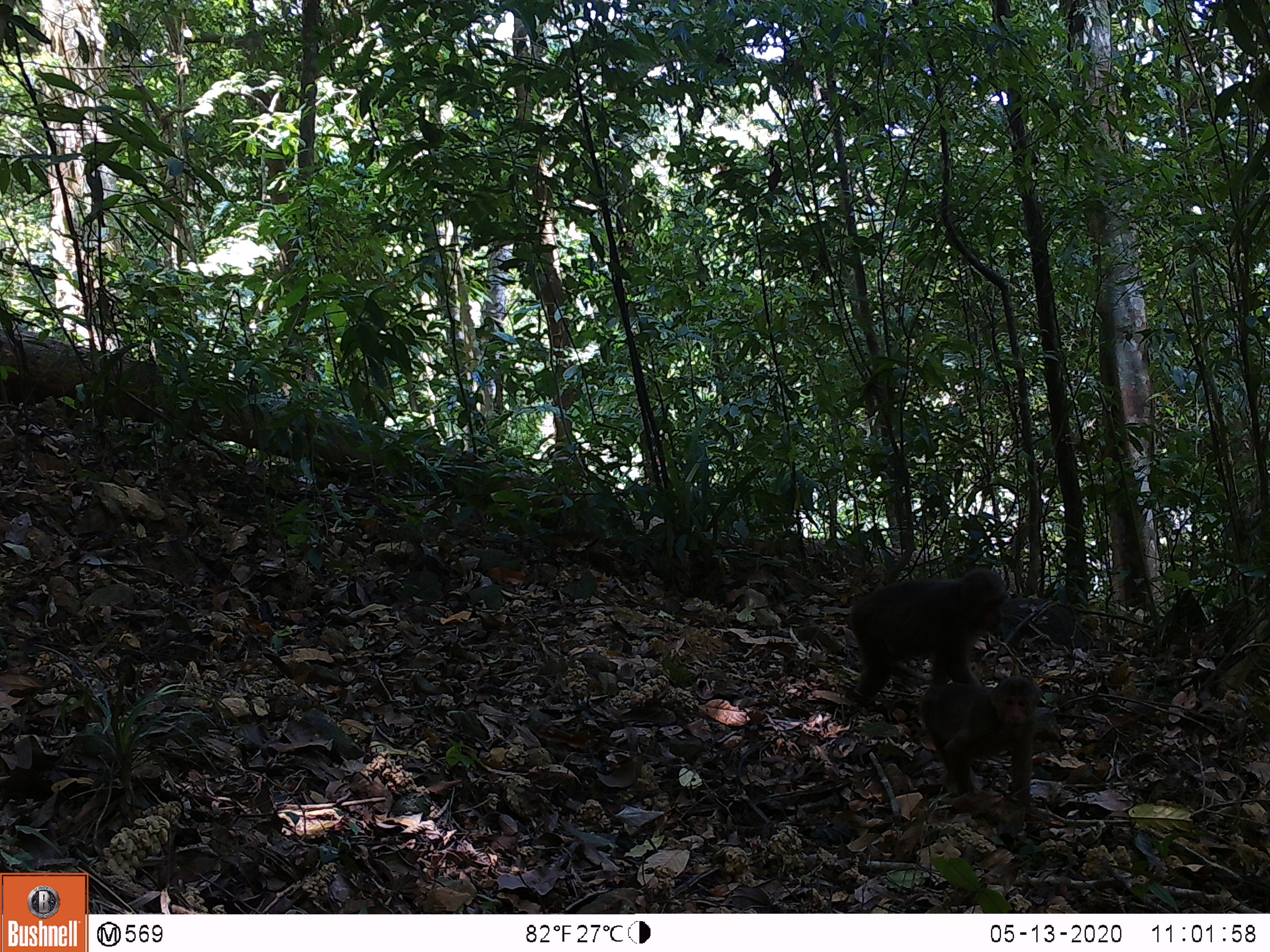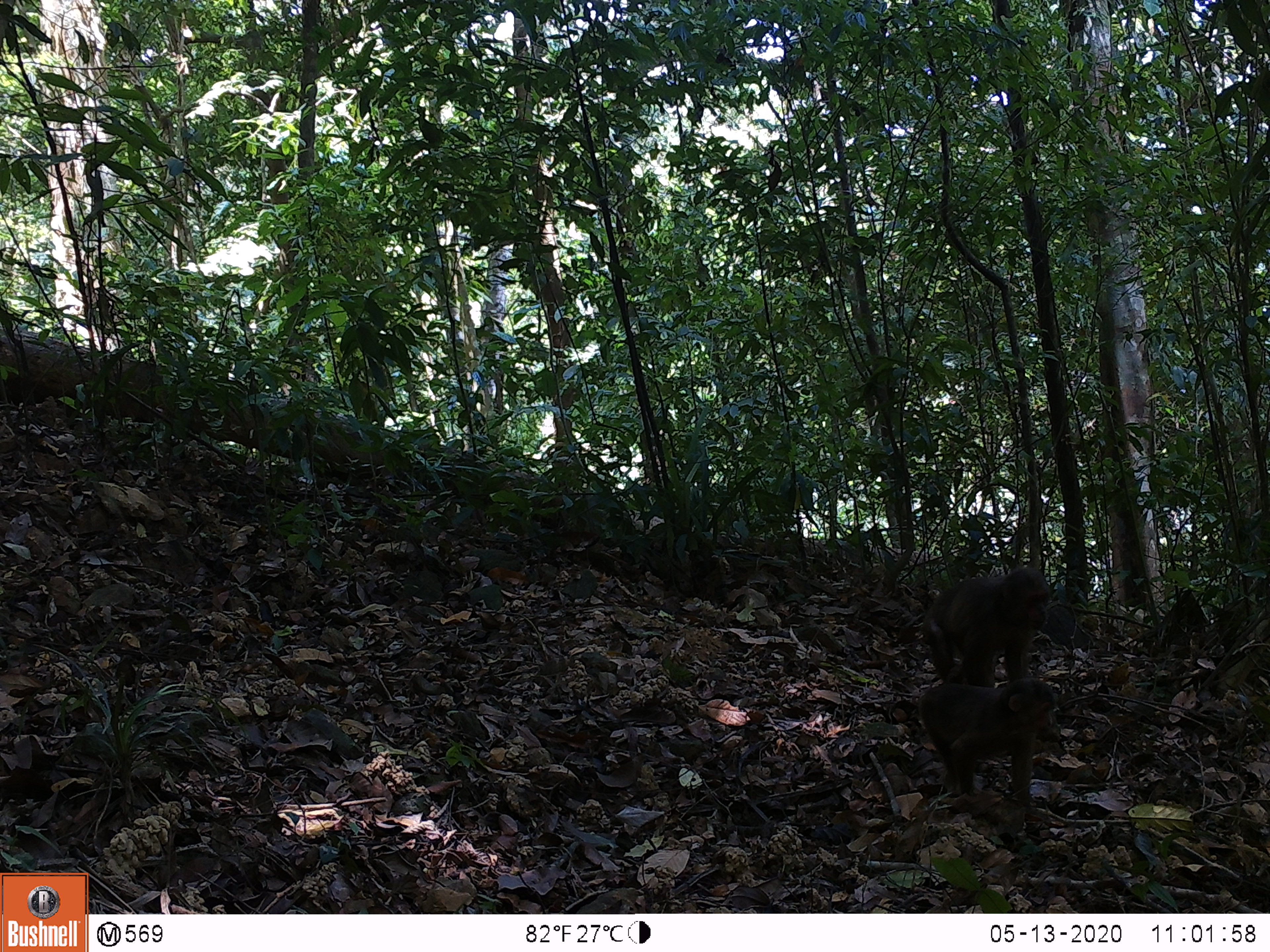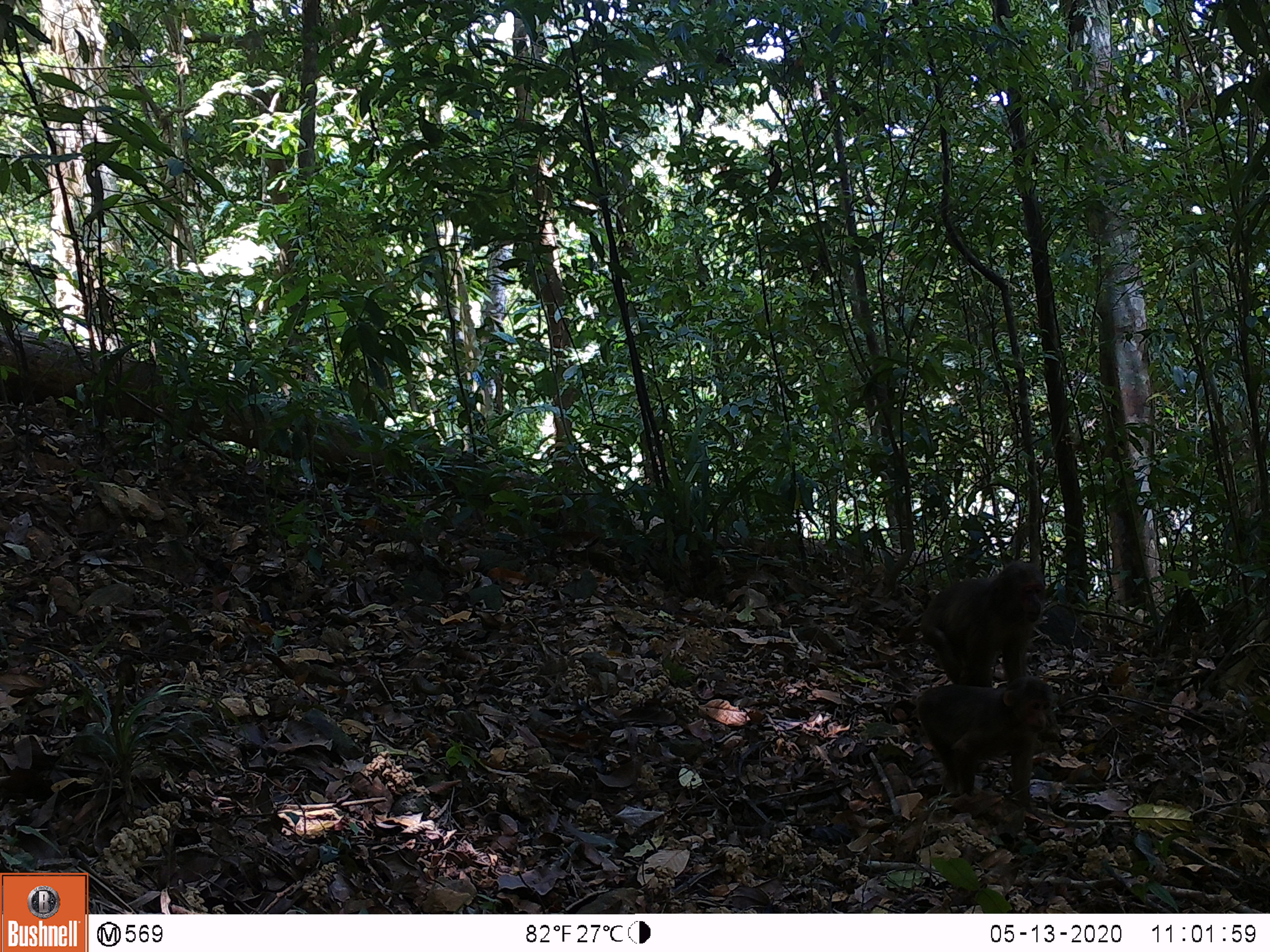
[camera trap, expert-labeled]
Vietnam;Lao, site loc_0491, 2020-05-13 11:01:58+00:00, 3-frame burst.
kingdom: Animalia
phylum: Chordata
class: Mammalia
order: Primates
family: Cercopithecidae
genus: Macaca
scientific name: Macaca arctoides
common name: stump-tailed macaque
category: stump tailed macaque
Stump tailed macaque (stump-tailed macaque) (Macaca arctoides). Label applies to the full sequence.